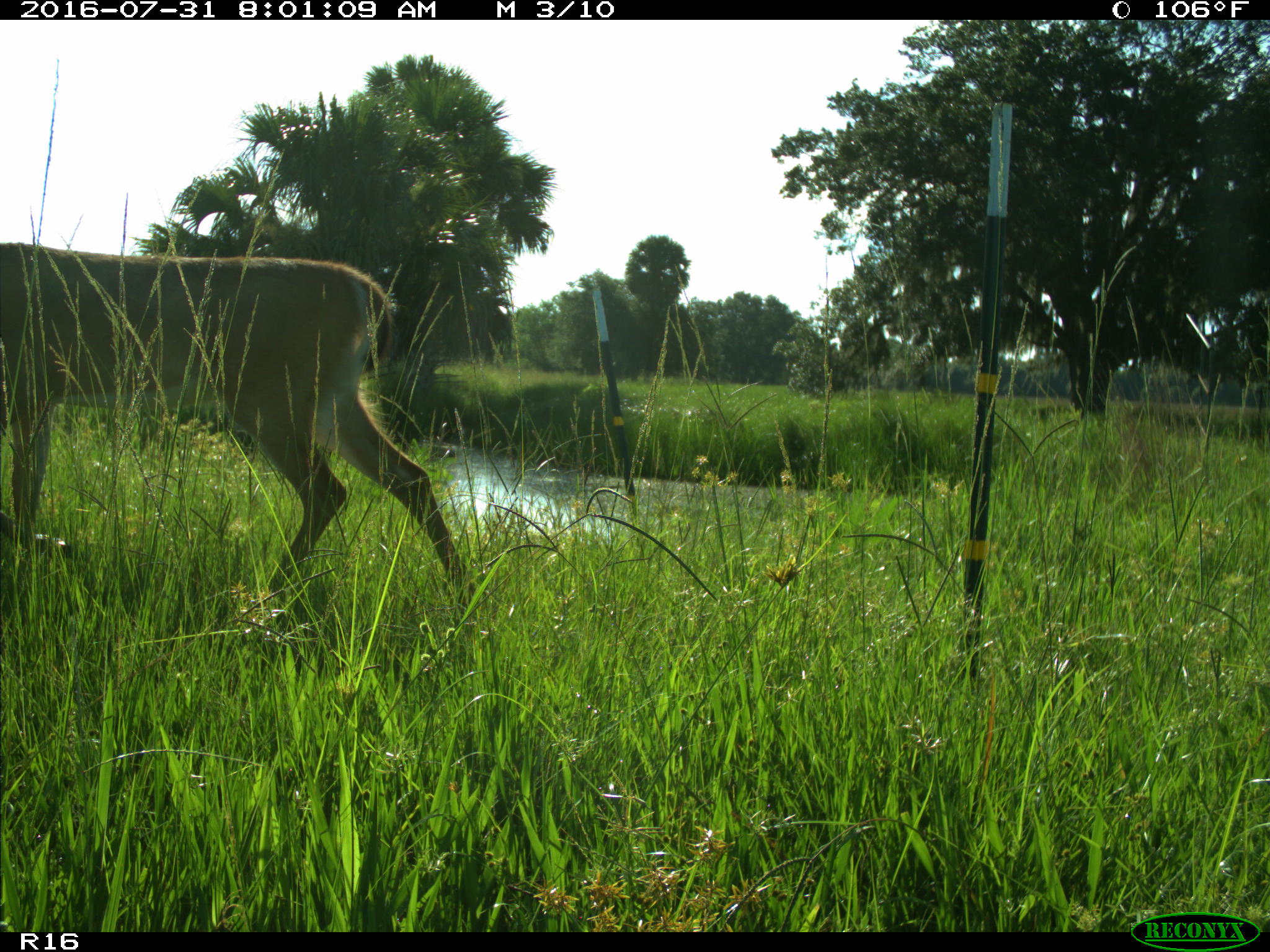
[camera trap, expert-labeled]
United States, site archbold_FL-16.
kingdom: Animalia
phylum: Chordata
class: Mammalia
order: Artiodactyla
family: Cervidae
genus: Odocoileus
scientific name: Odocoileus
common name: deer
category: unidentified deer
Unidentified deer (deer) (Odocoileus).